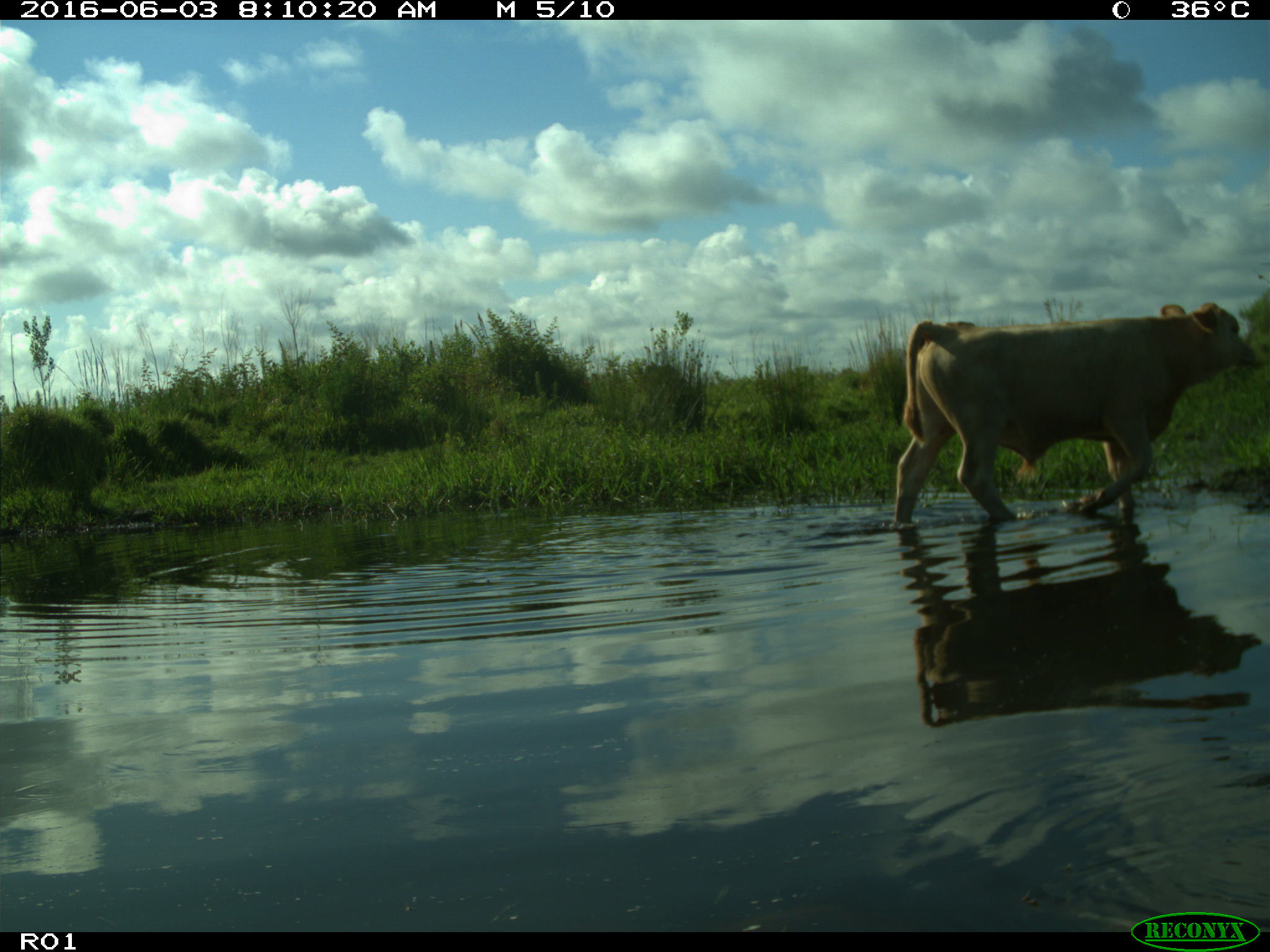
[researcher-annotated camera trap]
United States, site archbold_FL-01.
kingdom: Animalia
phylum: Chordata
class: Mammalia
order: Artiodactyla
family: Bovidae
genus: Bos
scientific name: Bos taurus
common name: domestic cow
Bos taurus (domestic cow).